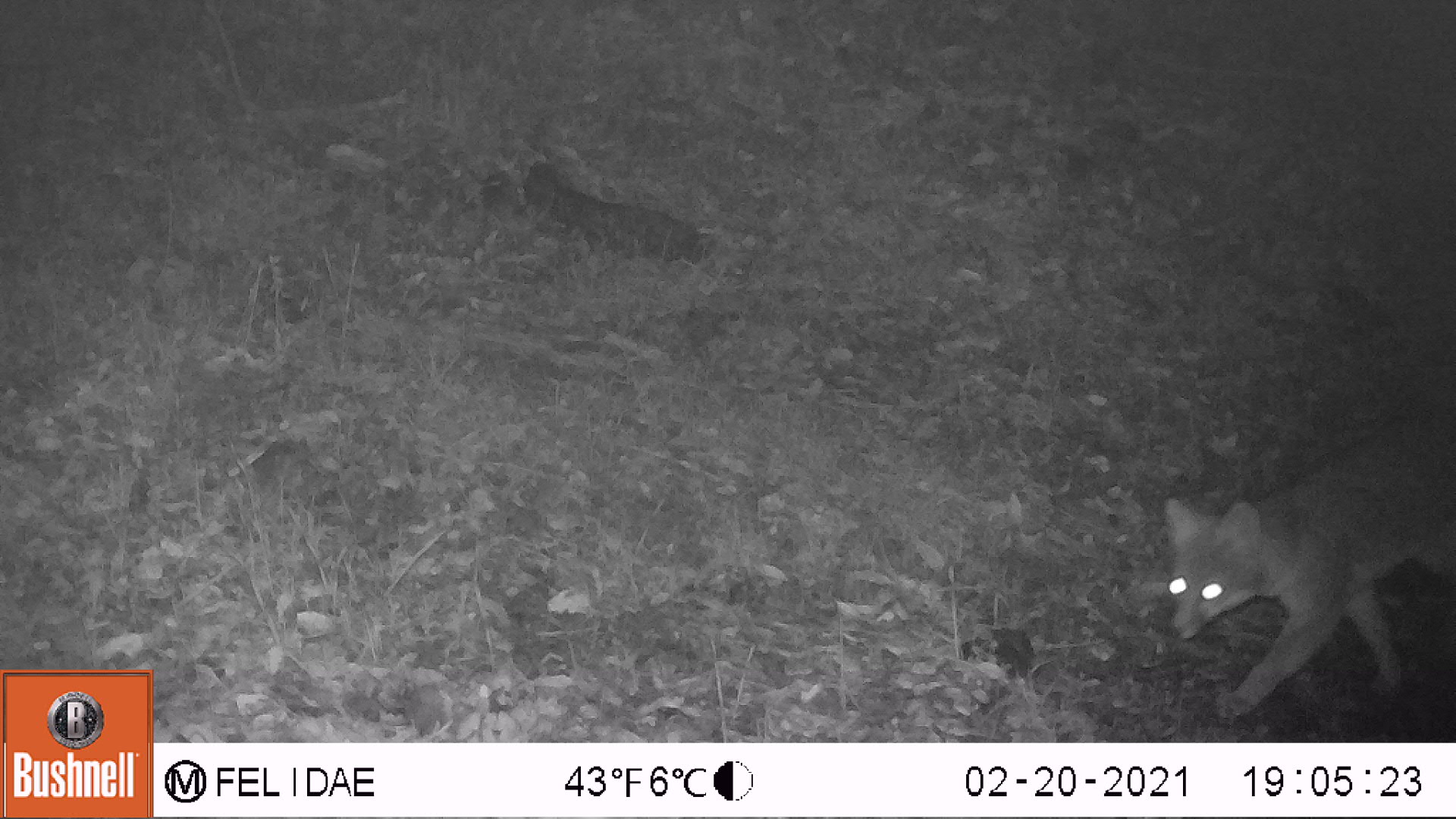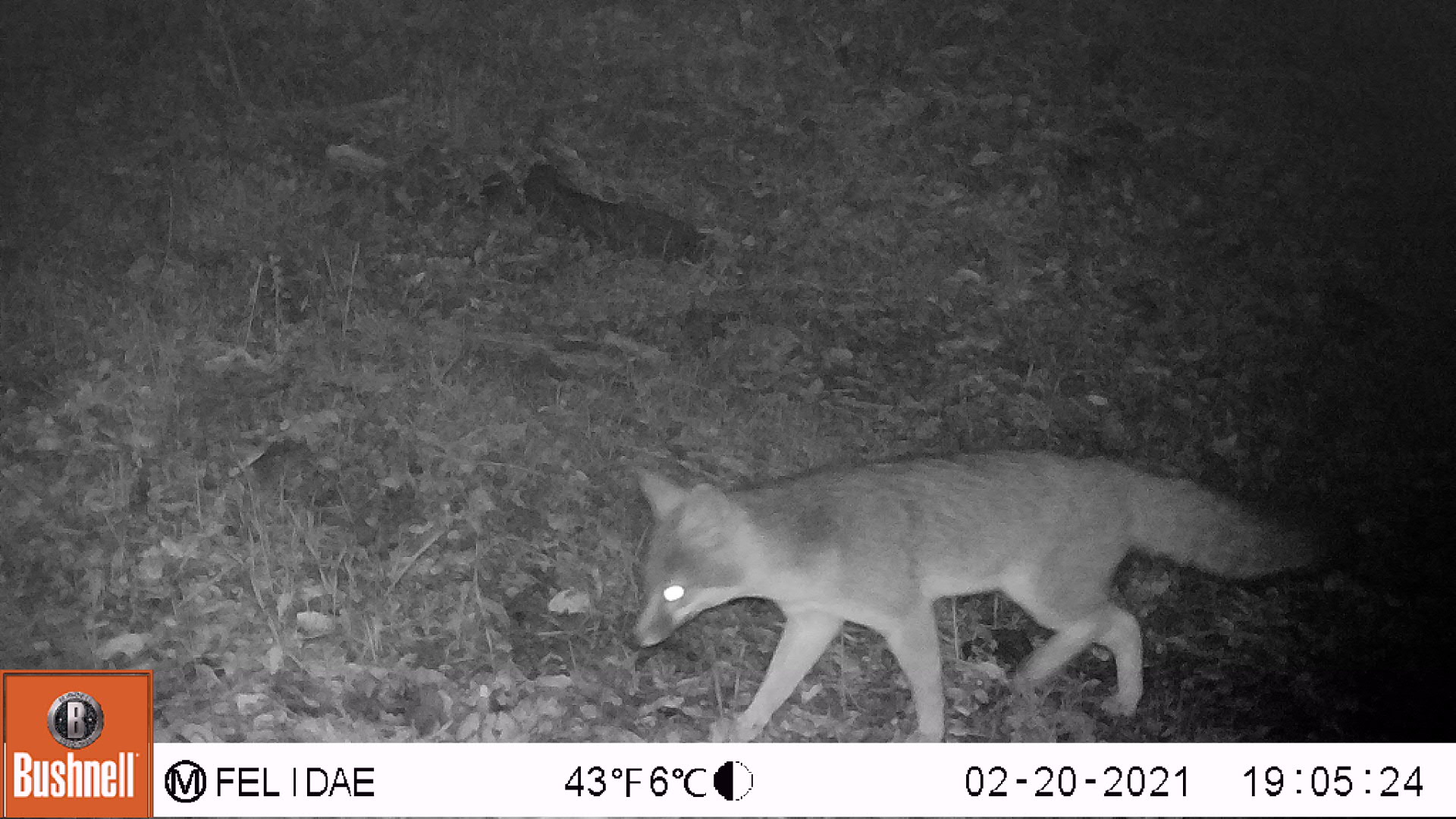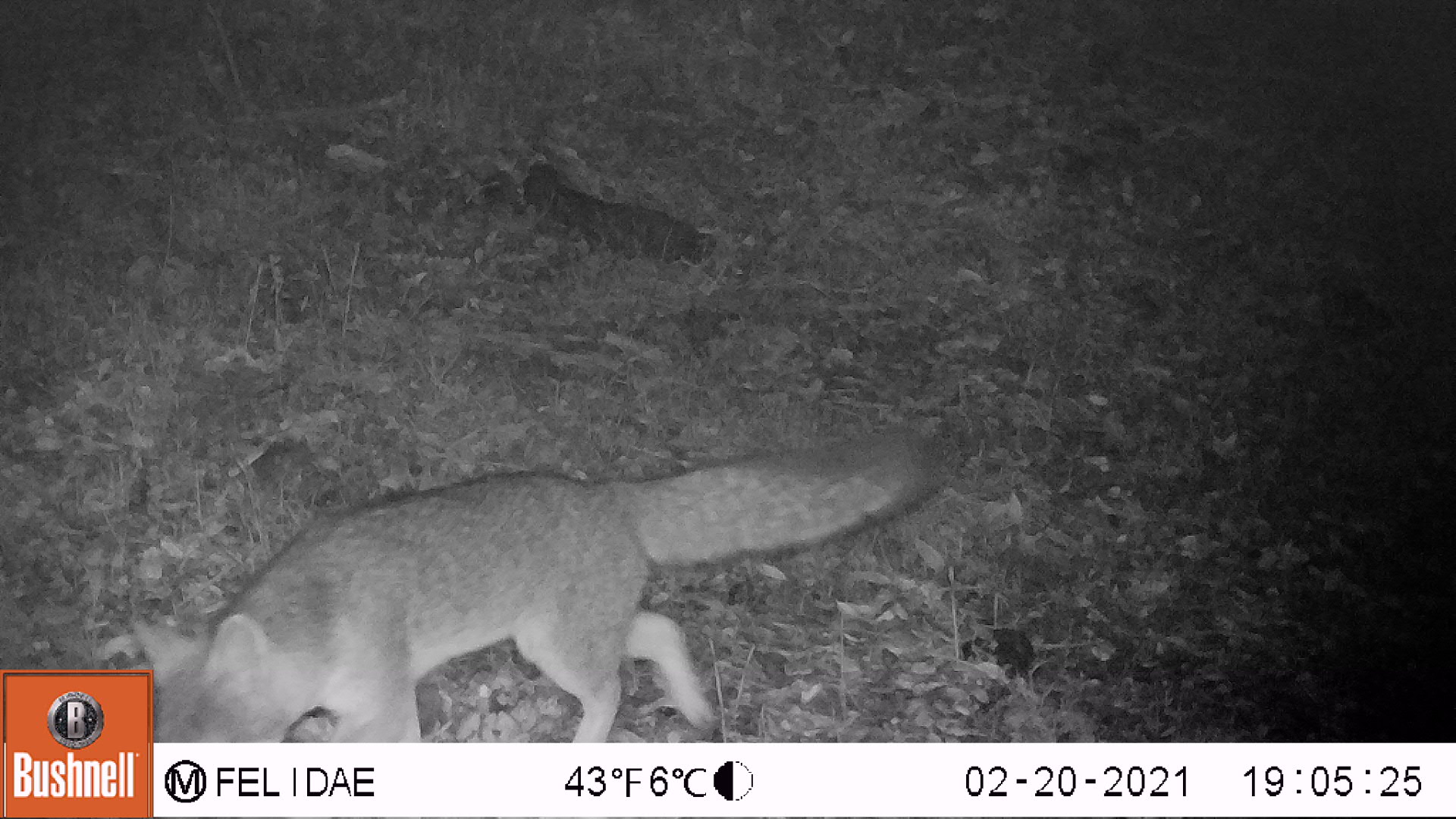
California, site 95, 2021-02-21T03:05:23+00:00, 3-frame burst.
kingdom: Animalia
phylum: Chordata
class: Mammalia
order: Carnivora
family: Canidae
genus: Urocyon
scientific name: Urocyon cinereoargenteus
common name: gray fox